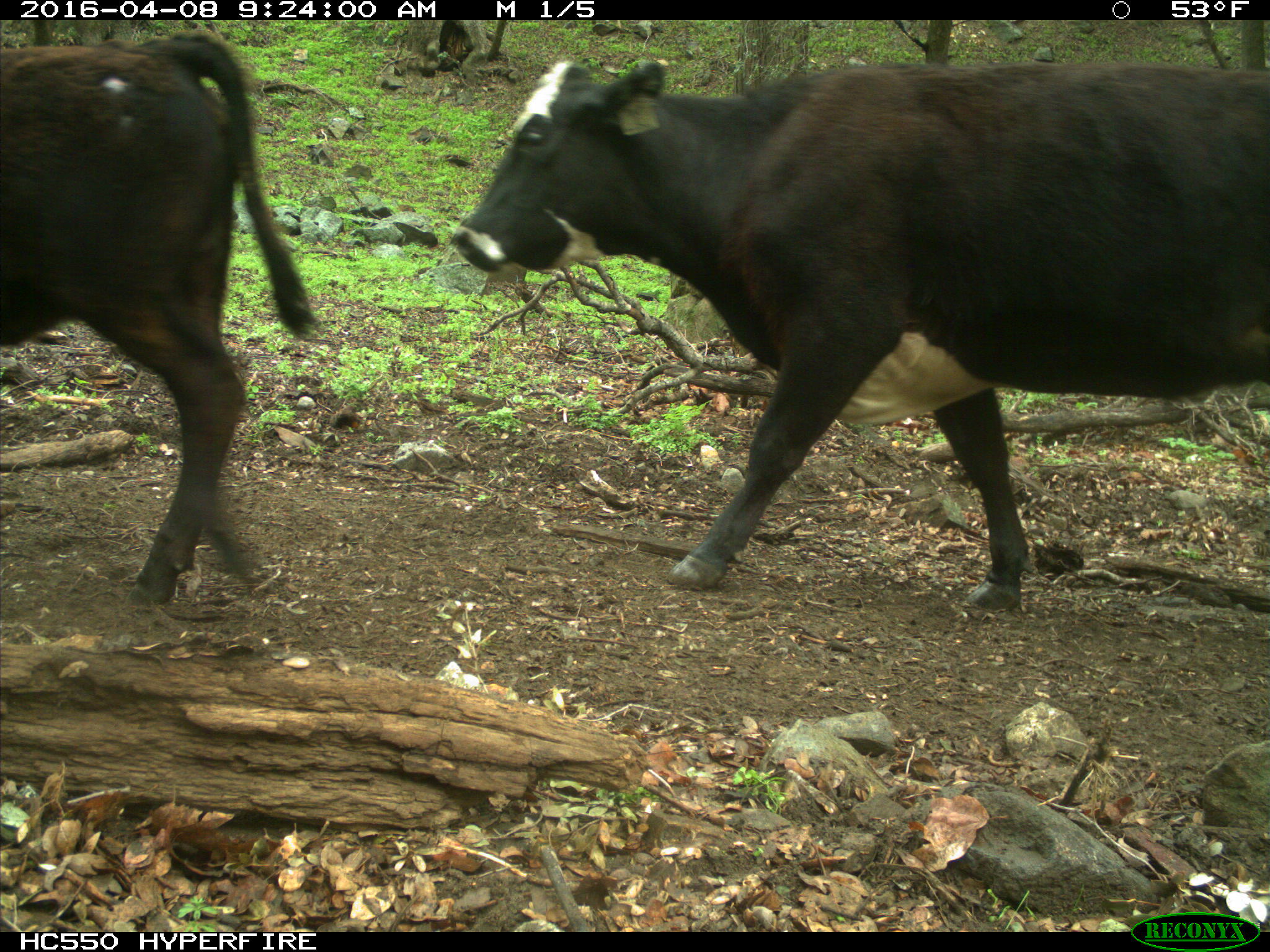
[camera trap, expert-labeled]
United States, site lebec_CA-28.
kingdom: Animalia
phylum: Chordata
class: Mammalia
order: Artiodactyla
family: Bovidae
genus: Bos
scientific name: Bos taurus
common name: domestic cow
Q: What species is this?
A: Bos taurus (domestic cow).